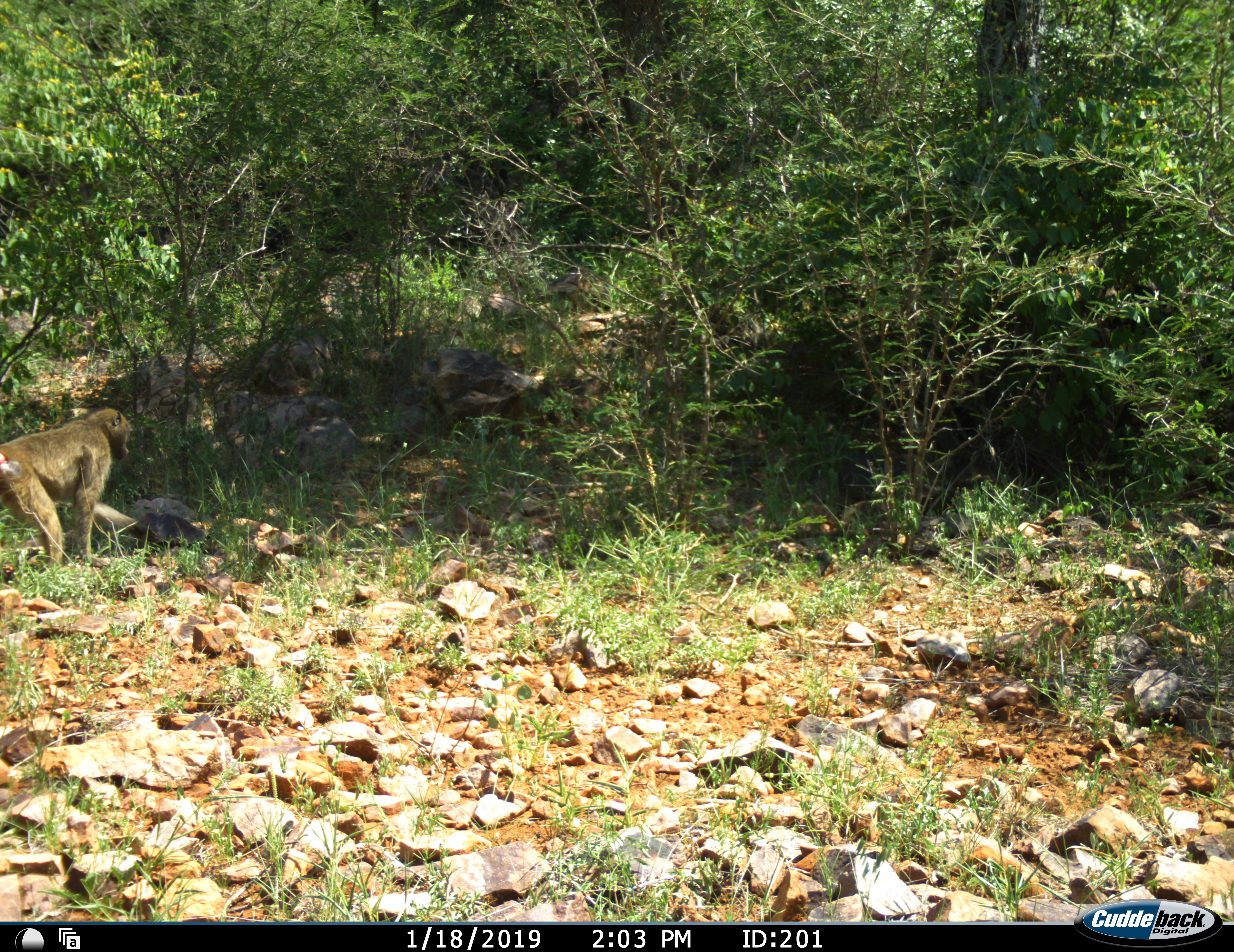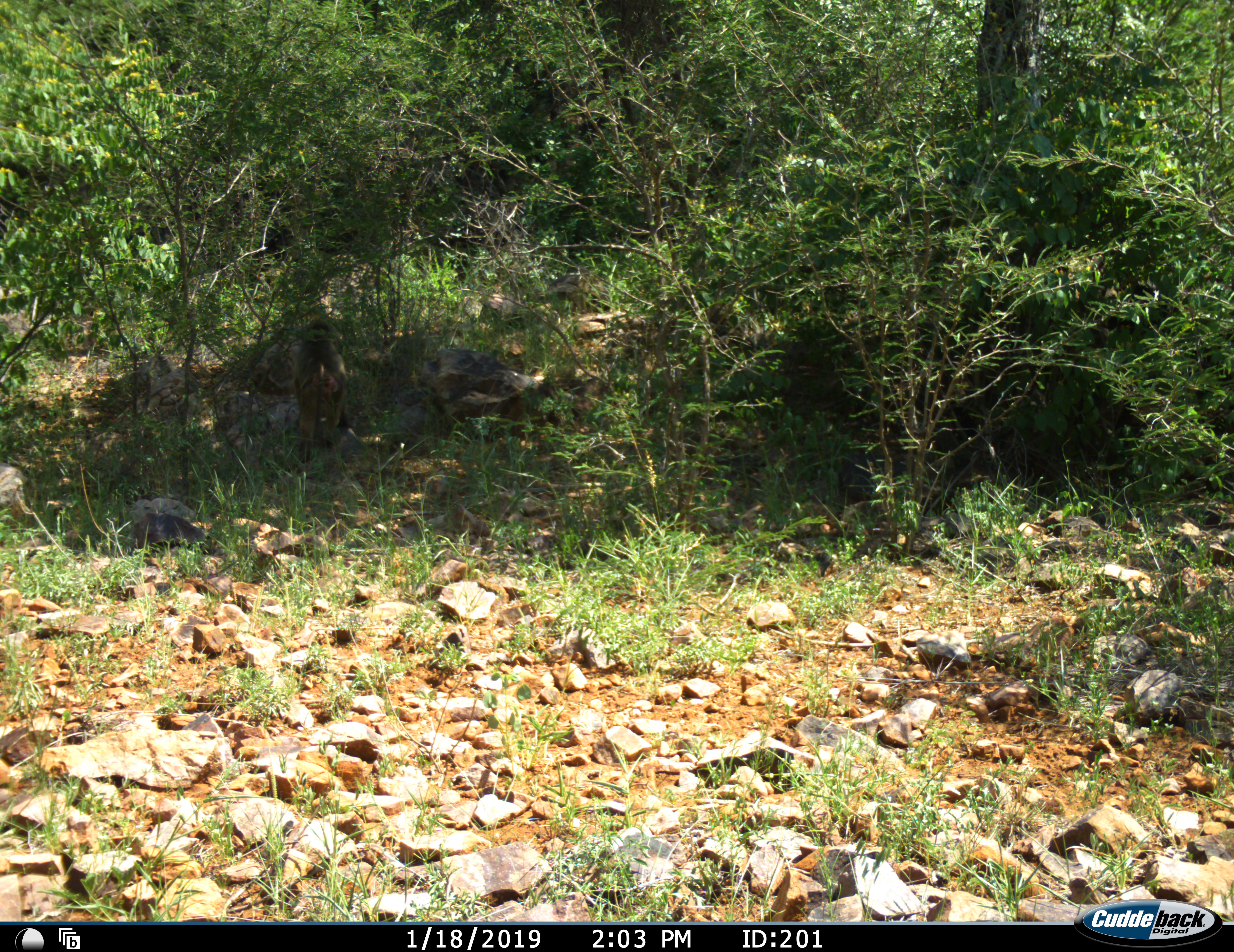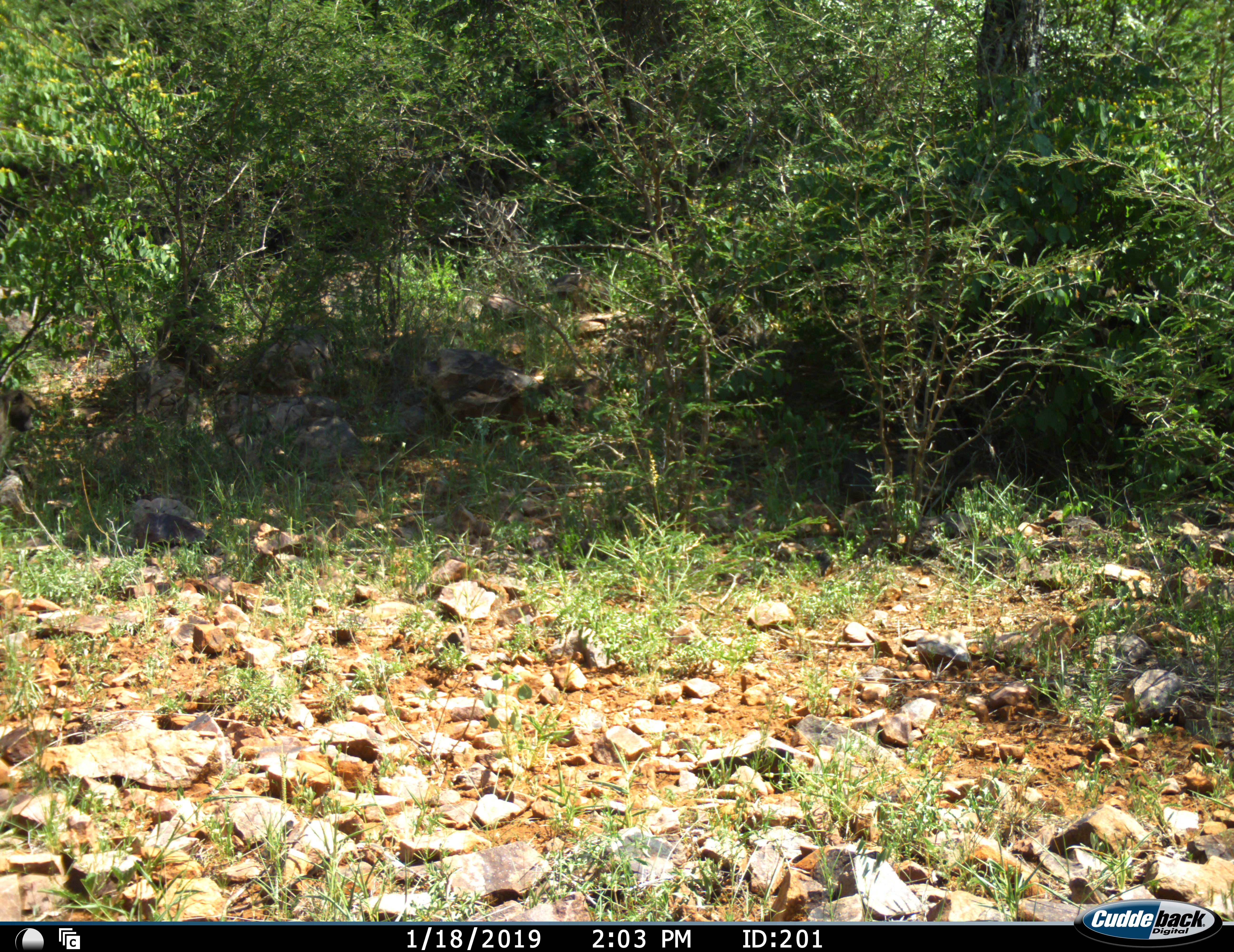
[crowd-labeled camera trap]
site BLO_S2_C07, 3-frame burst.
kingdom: Animalia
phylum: Chordata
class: Mammalia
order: Primates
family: Cercopithecidae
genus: Papio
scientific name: Papio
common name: baboon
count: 1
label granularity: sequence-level